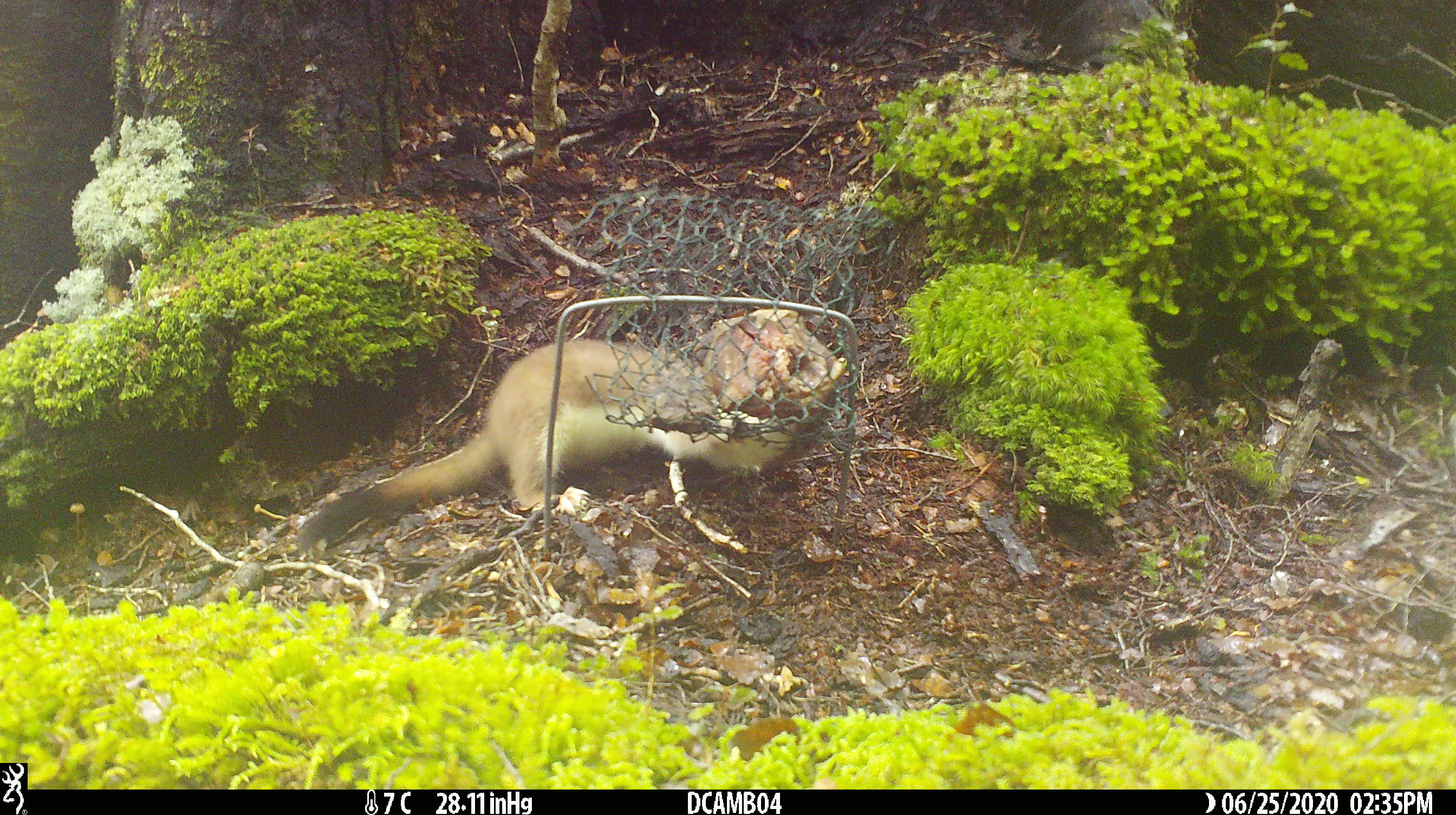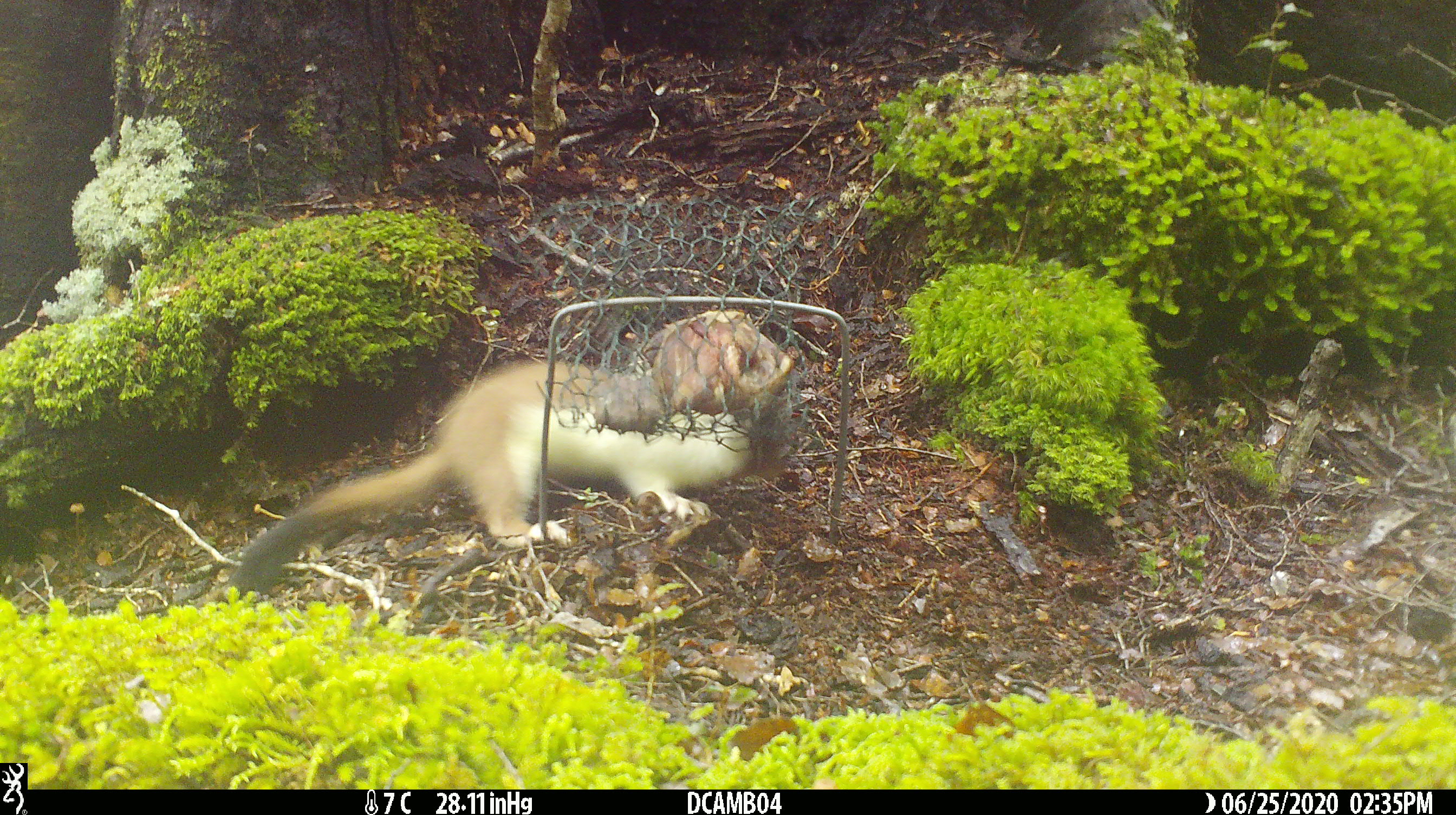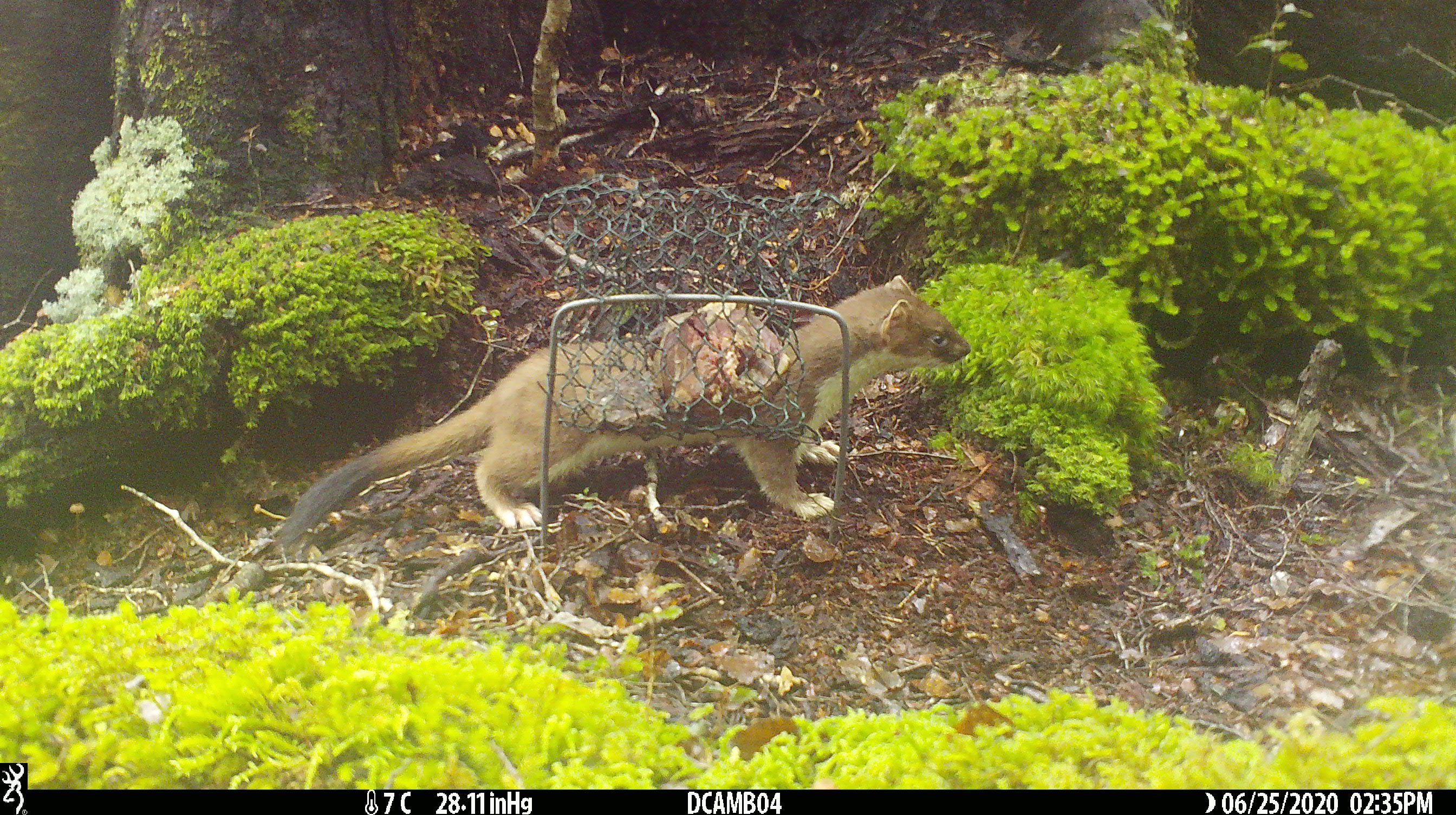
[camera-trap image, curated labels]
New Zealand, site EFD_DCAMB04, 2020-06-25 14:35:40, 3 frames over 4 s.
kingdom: Animalia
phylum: Chordata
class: Mammalia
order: Carnivora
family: Mustelidae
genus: Mustela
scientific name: Mustela erminea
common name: stoat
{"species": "stoat (Mustela erminea)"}